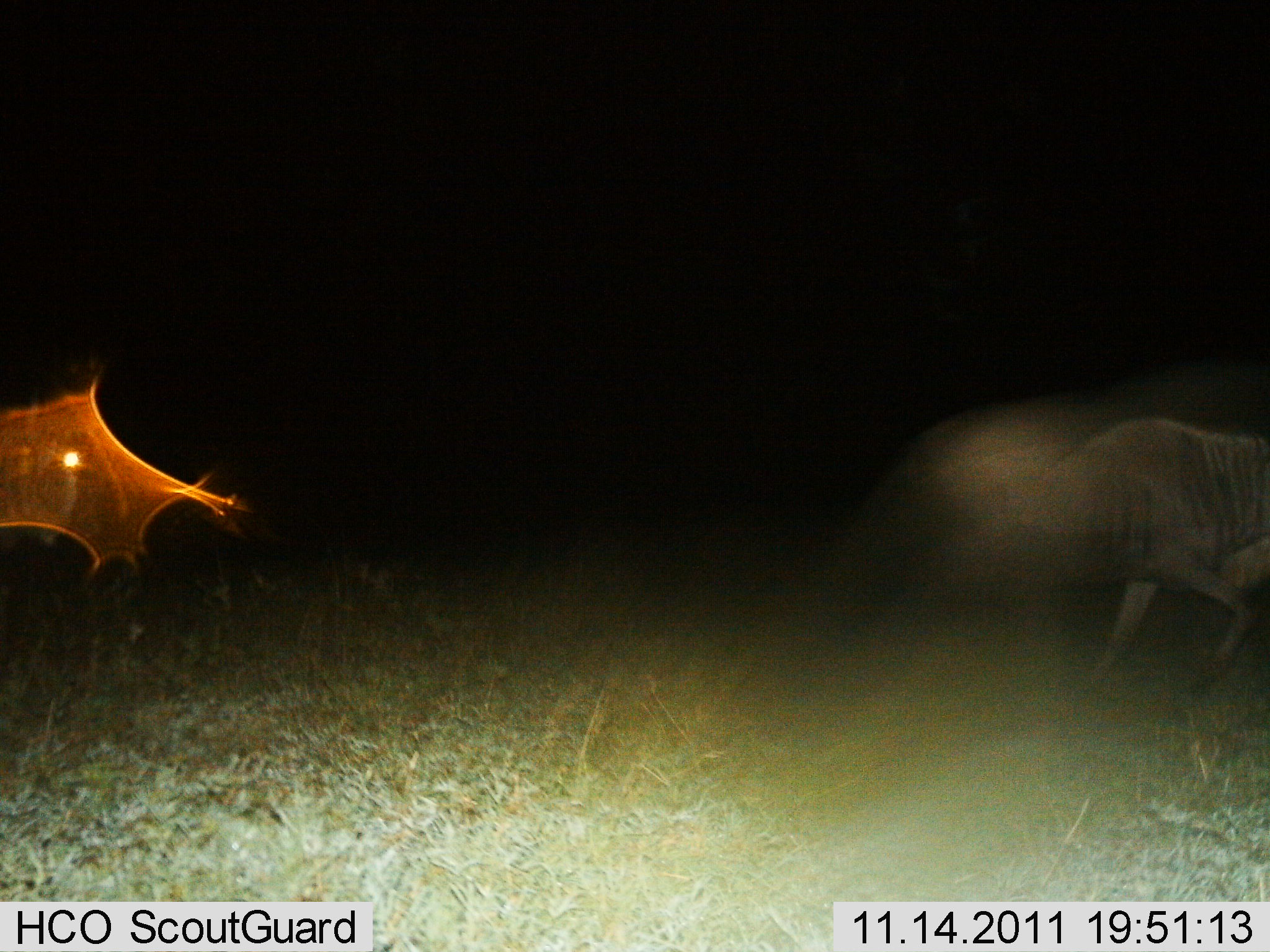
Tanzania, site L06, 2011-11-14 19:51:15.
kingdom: Animalia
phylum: Chordata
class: Mammalia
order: Artiodactyla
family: Bovidae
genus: Connochaetes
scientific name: Connochaetes taurinus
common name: blue wildebeest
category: wildebeest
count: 1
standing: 15%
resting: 0%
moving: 77%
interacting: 8%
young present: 0%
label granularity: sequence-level